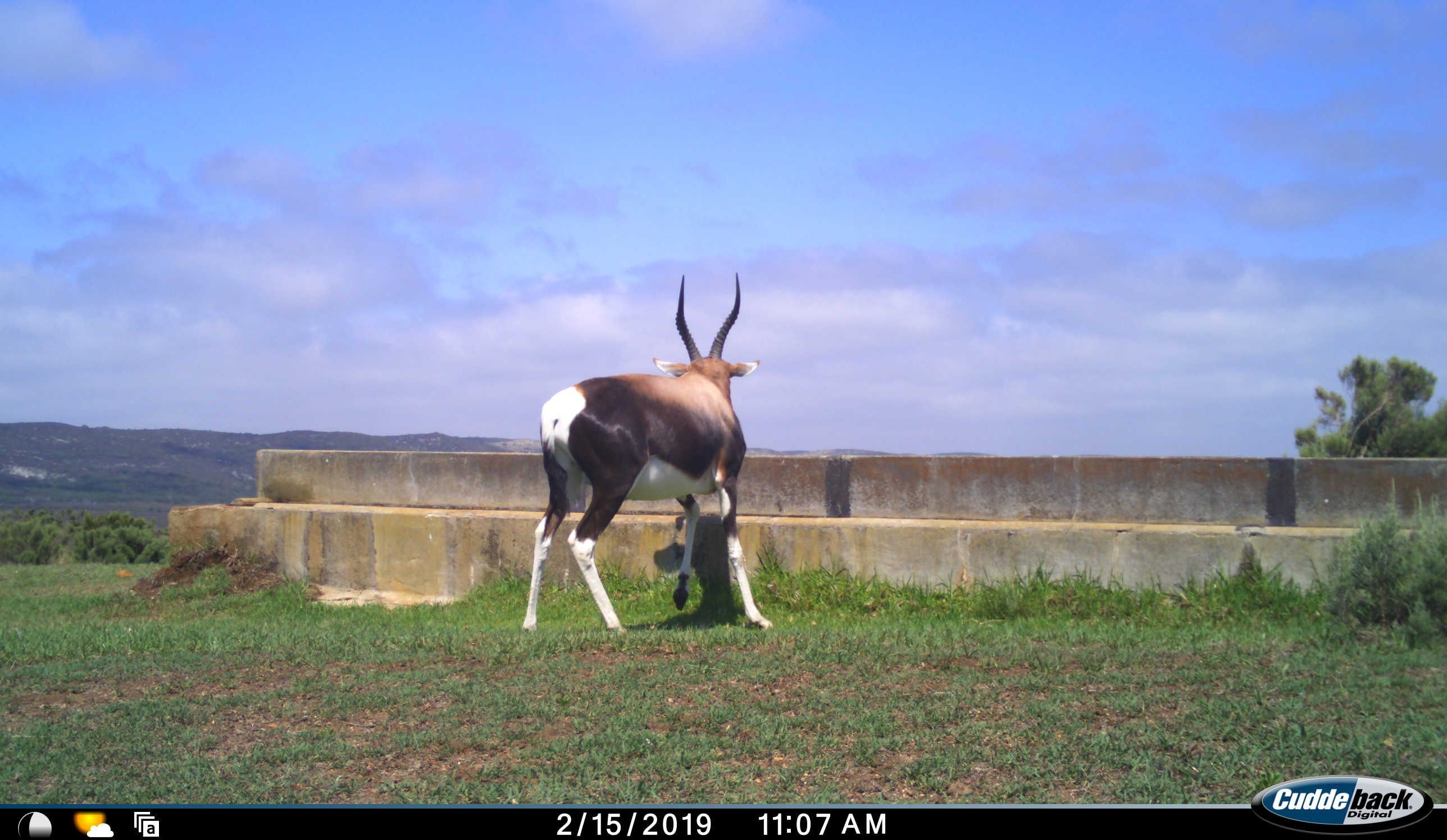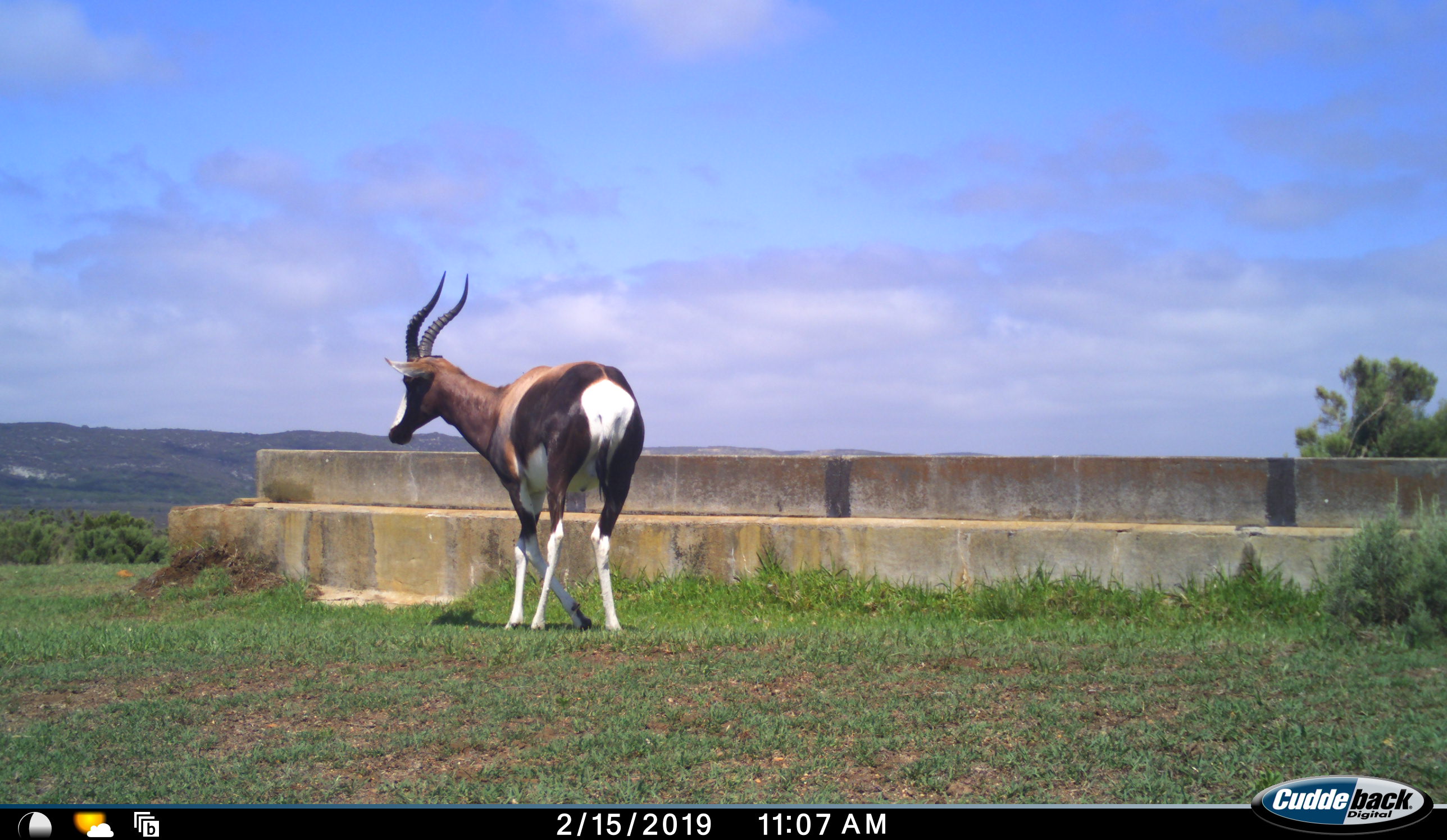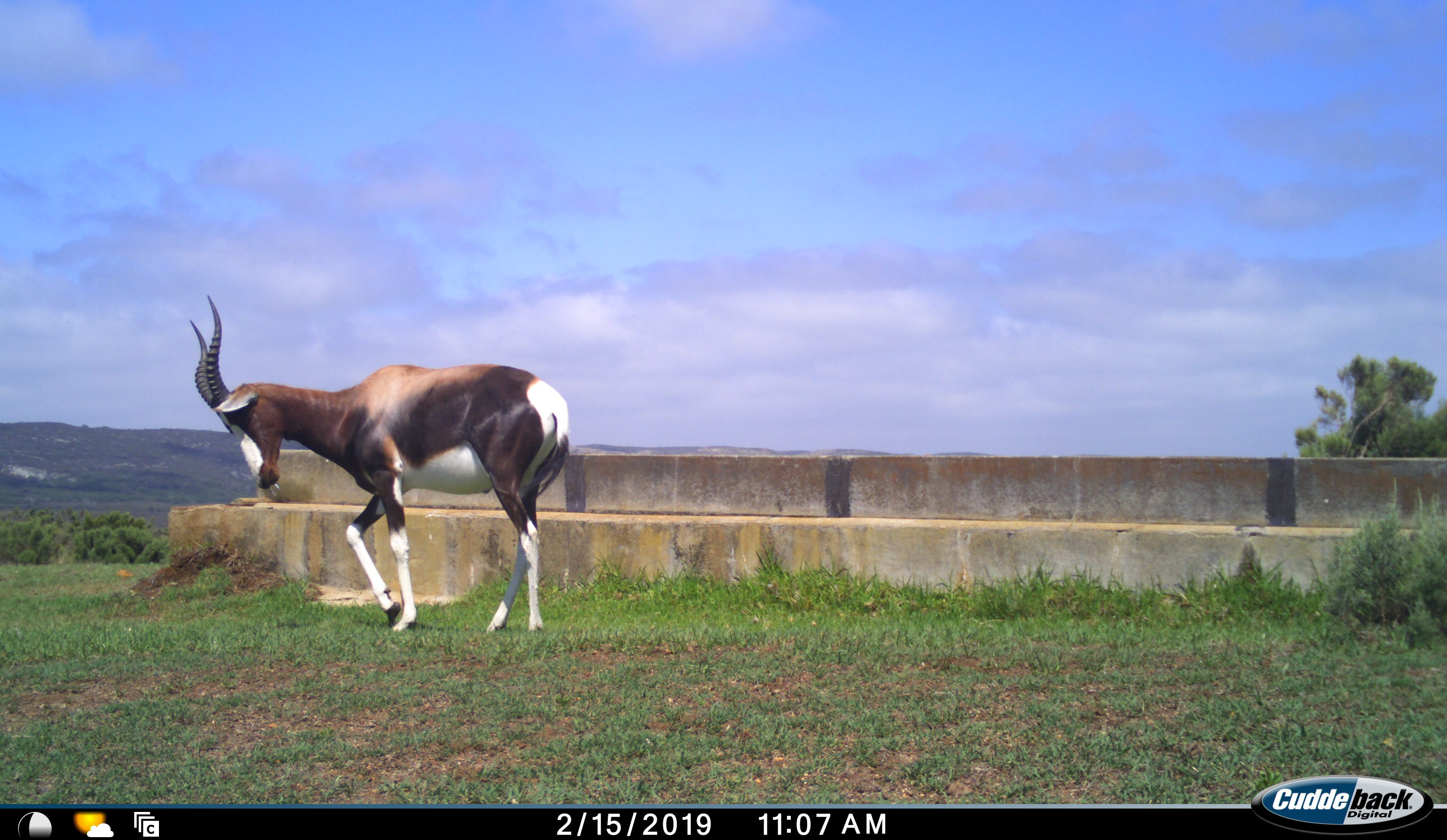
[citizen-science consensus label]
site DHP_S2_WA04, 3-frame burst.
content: unidentified animal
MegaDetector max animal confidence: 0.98